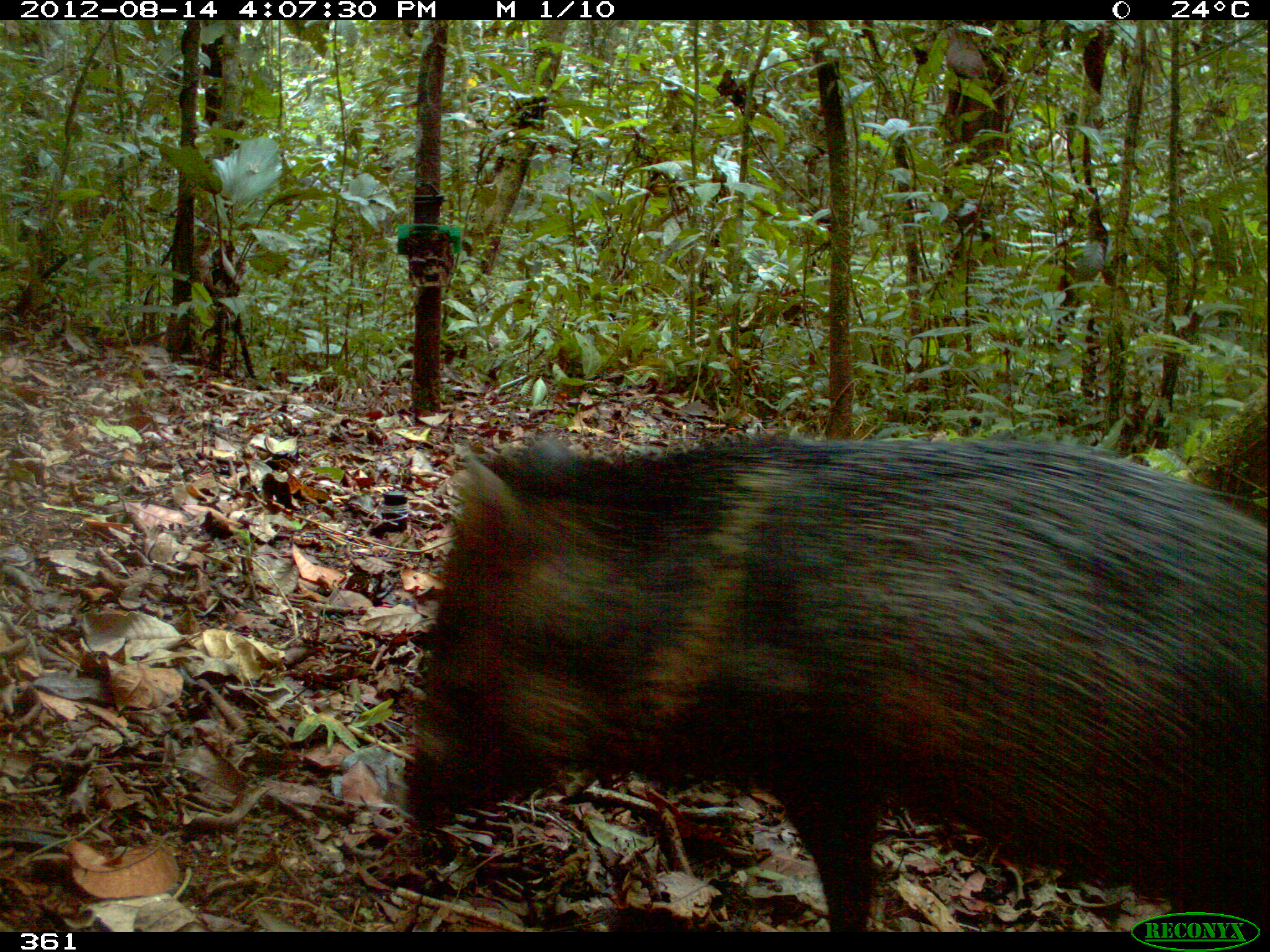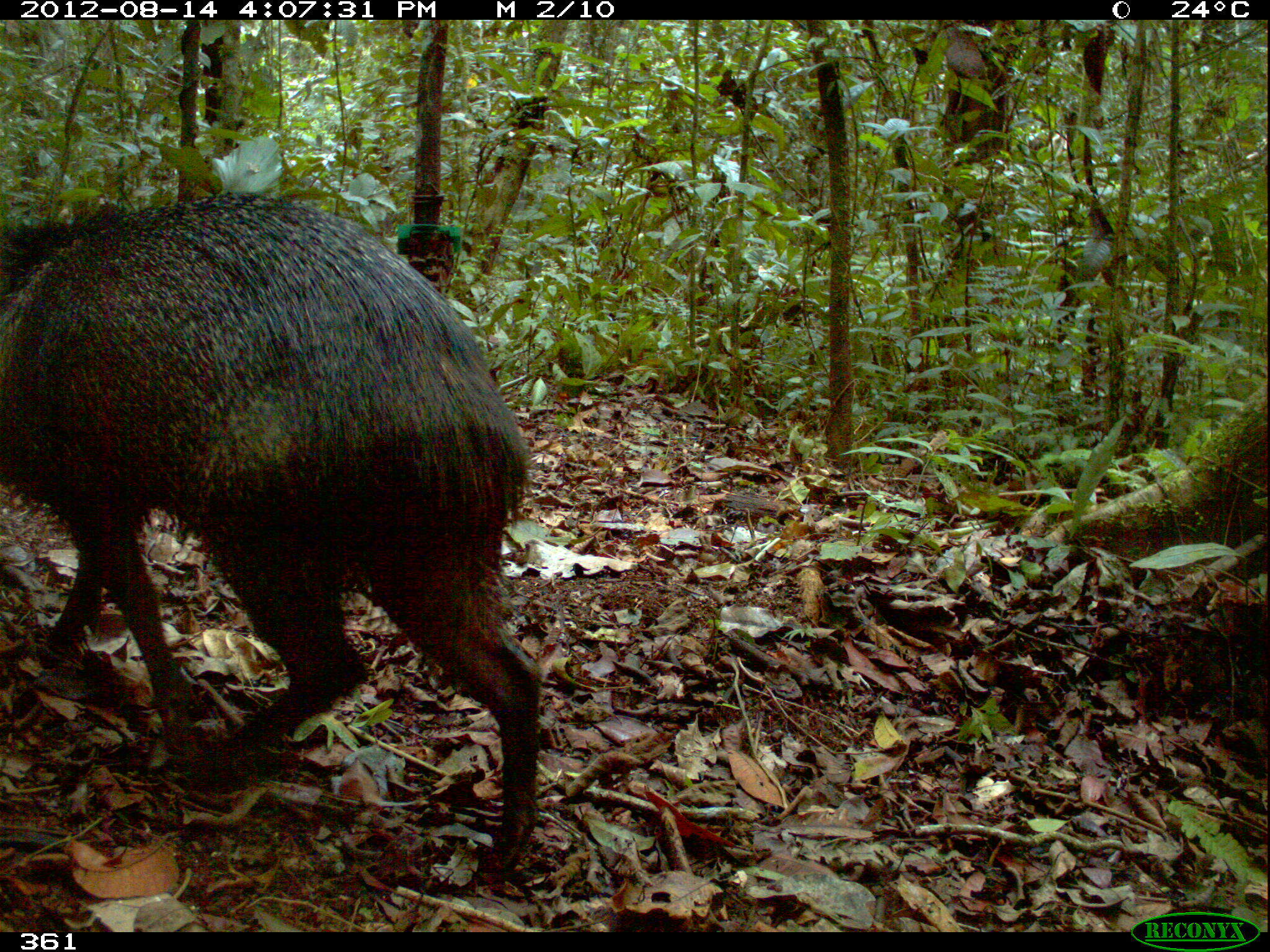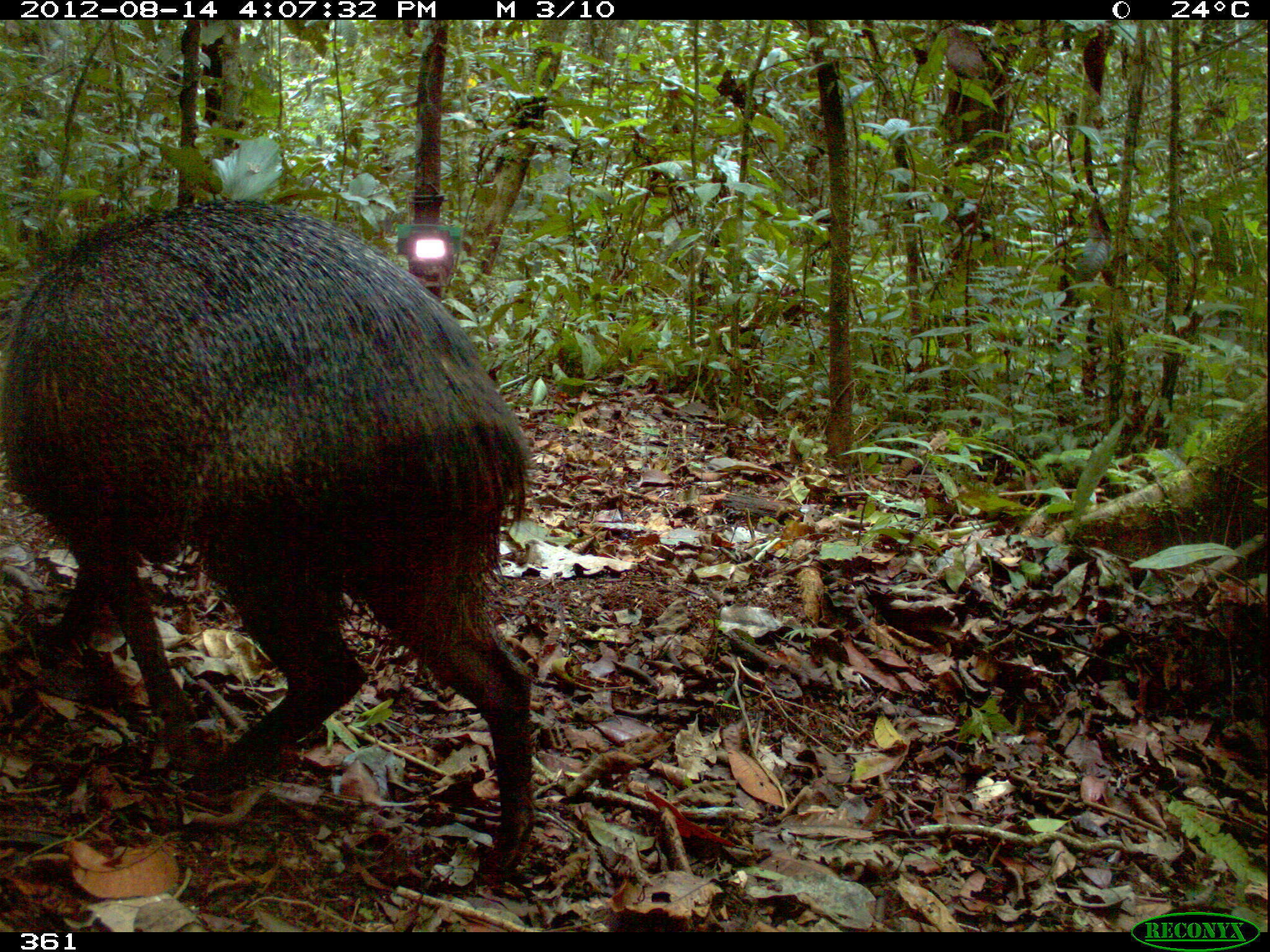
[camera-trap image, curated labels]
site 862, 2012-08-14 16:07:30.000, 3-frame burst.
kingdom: Animalia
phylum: Chordata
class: Mammalia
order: Artiodactyla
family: Tayassuidae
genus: Pecari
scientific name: Pecari tajacu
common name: collared peccary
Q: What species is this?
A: Pecari tajacu (collared peccary).